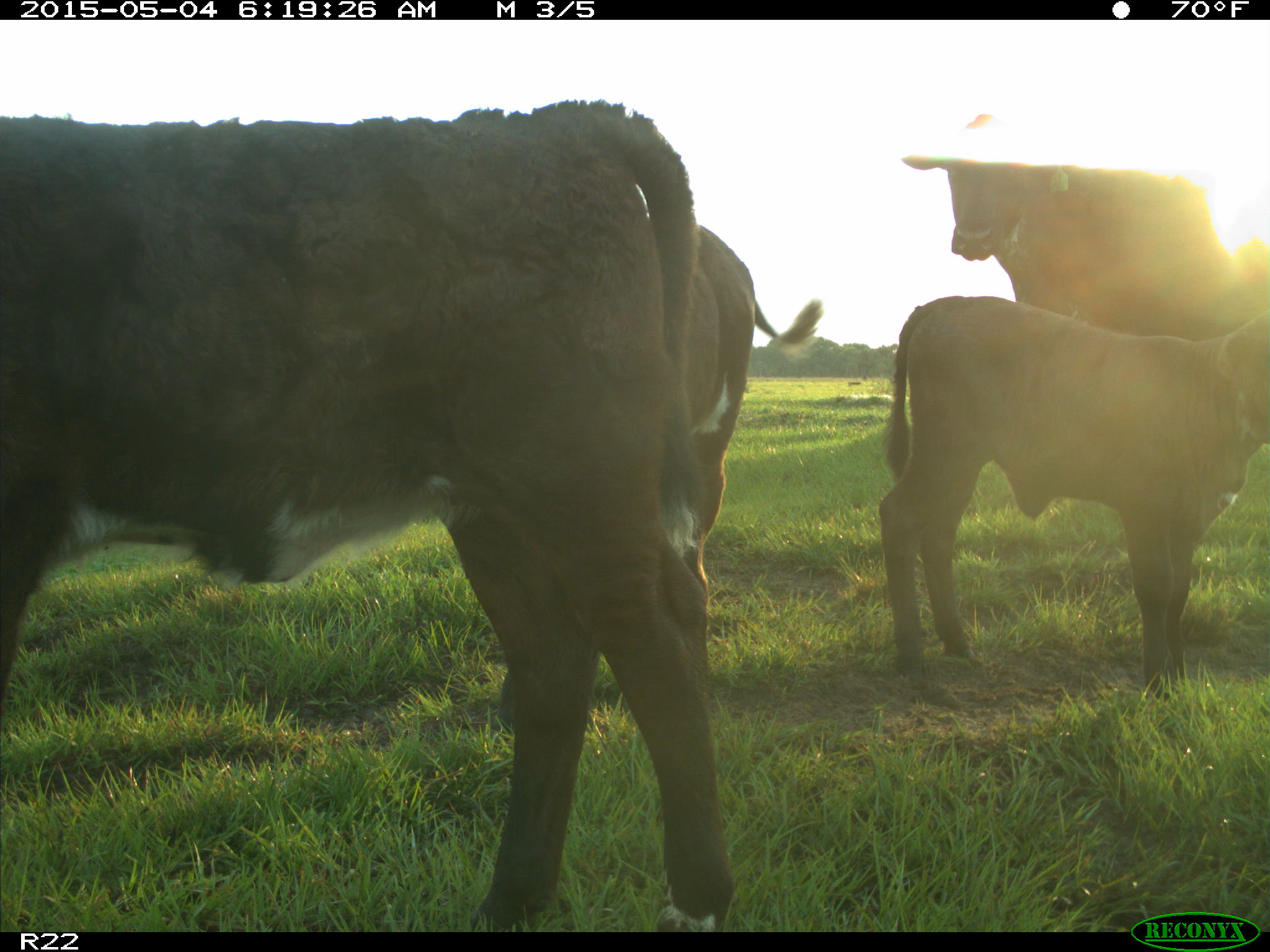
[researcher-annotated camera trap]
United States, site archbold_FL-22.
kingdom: Animalia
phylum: Chordata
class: Mammalia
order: Artiodactyla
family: Bovidae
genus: Bos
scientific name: Bos taurus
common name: domestic cow